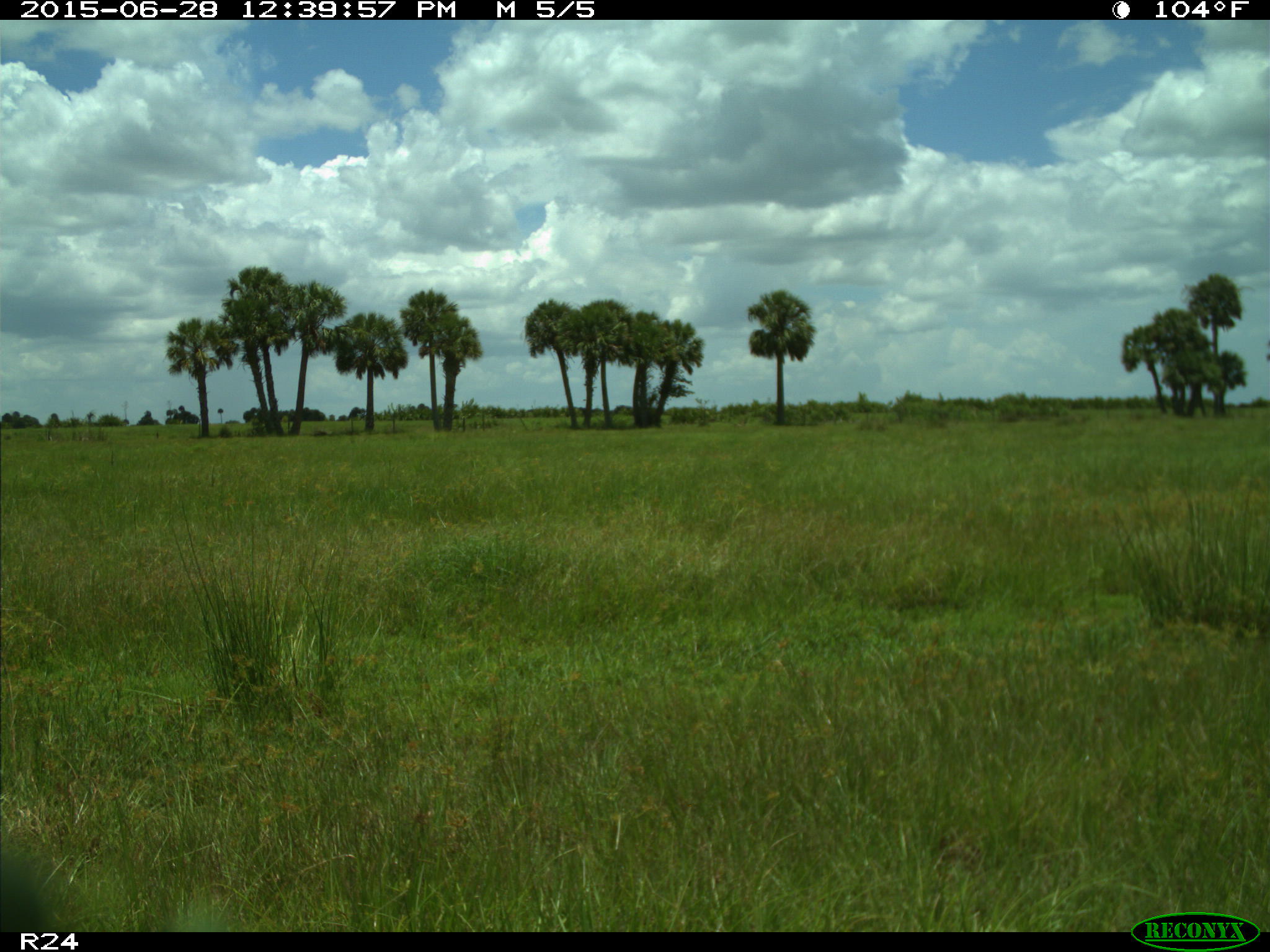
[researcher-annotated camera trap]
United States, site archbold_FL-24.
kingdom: Animalia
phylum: Chordata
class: Mammalia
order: Artiodactyla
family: Bovidae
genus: Bos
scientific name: Bos taurus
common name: domestic cow